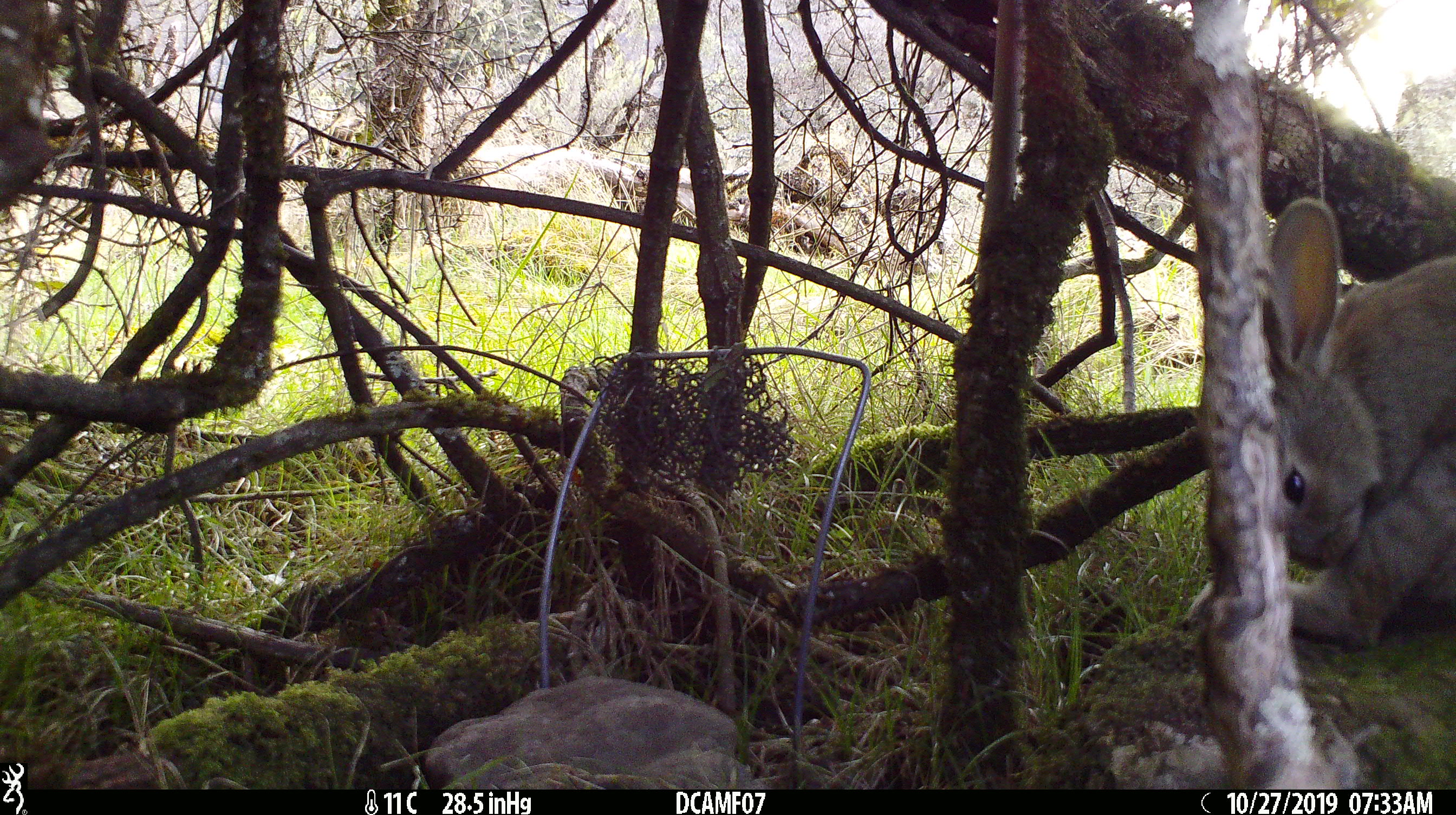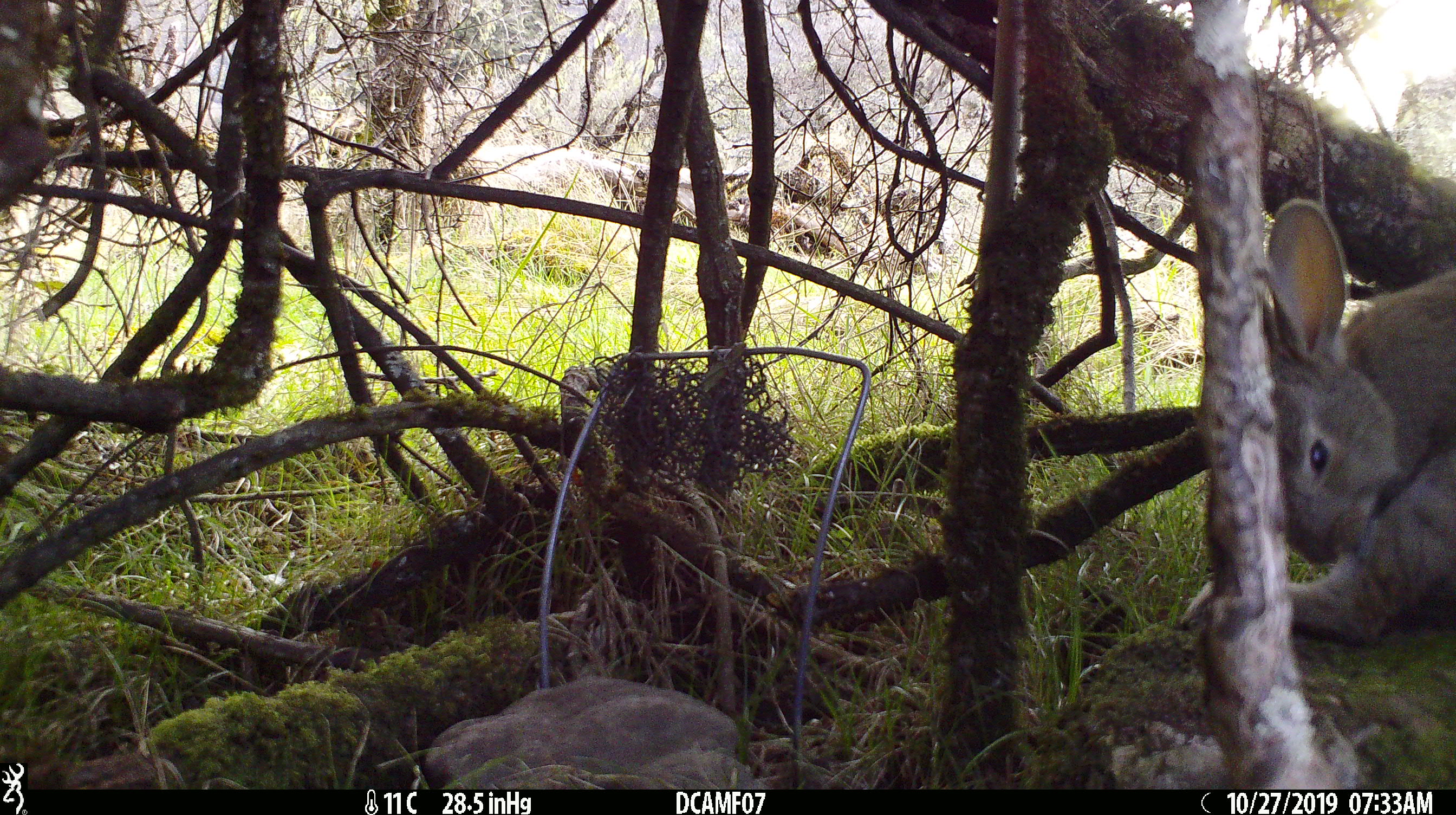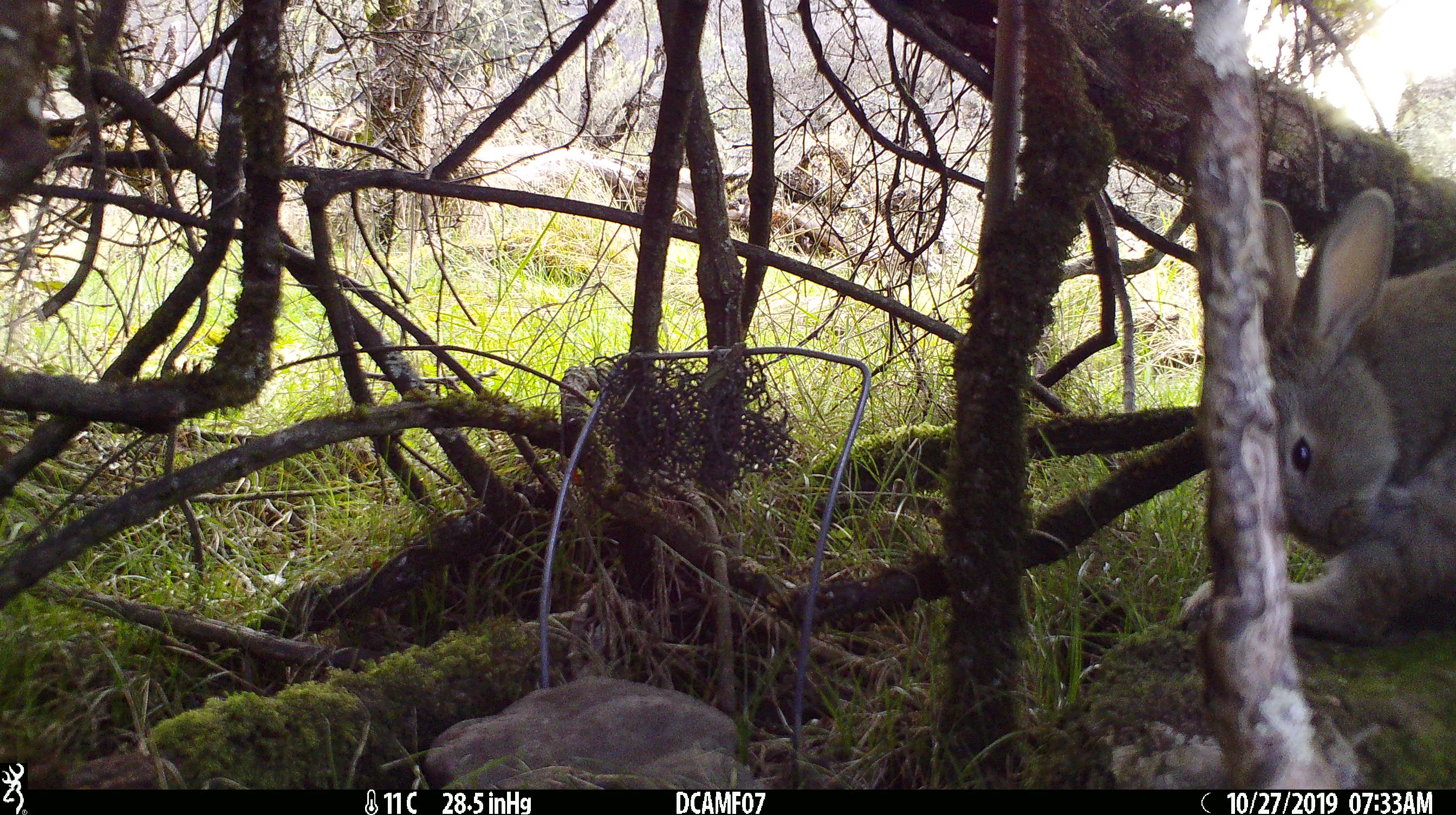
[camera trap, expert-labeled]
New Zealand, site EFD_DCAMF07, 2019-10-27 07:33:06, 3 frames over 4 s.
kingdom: Animalia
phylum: Chordata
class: Mammalia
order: Lagomorpha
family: Leporidae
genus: Oryctolagus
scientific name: Oryctolagus cuniculus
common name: european rabbit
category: rabbit